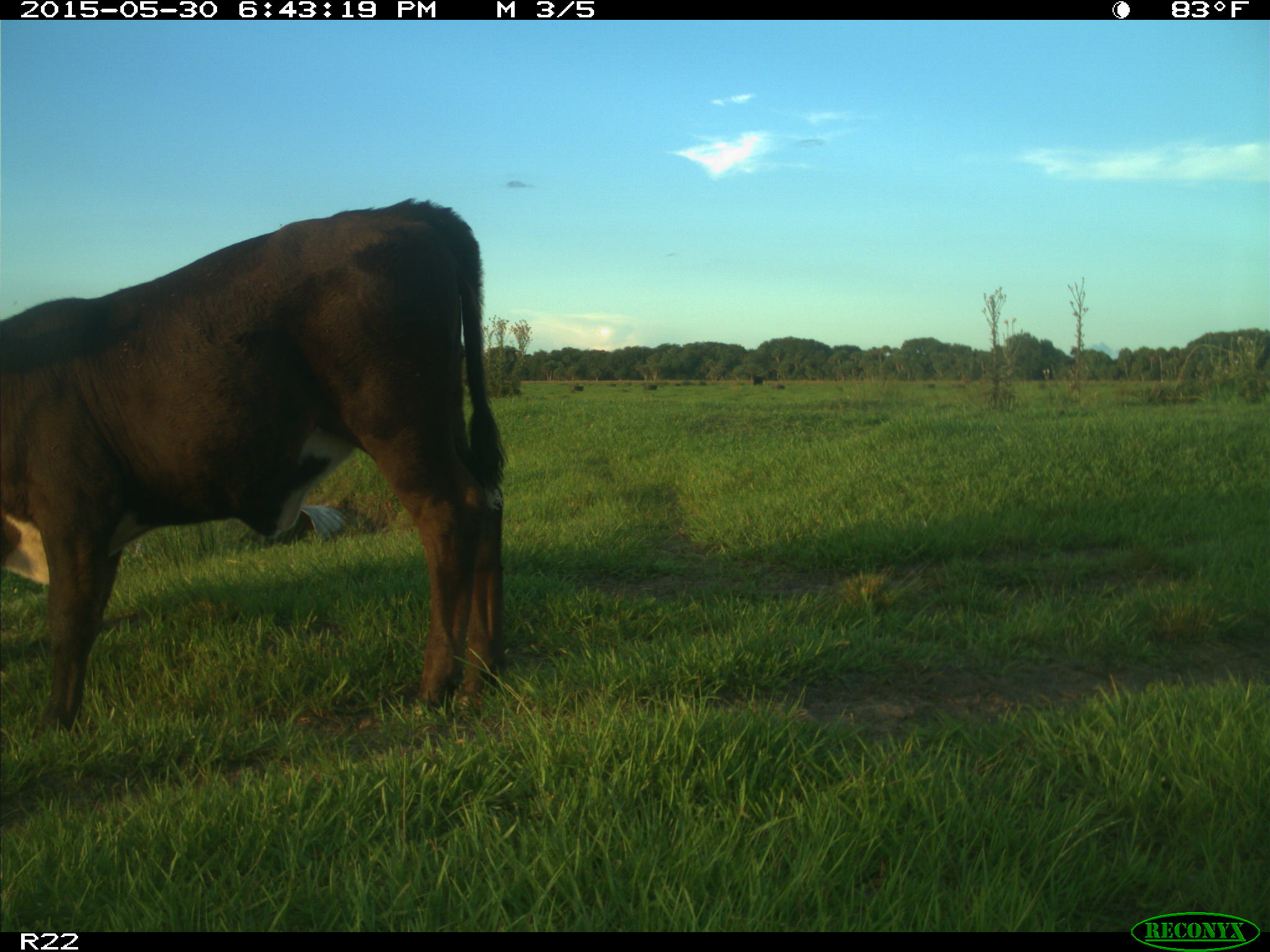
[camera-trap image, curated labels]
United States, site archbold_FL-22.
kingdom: Animalia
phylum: Chordata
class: Mammalia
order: Artiodactyla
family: Bovidae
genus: Bos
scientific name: Bos taurus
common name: domestic cow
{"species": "Bos taurus (domestic cow)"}